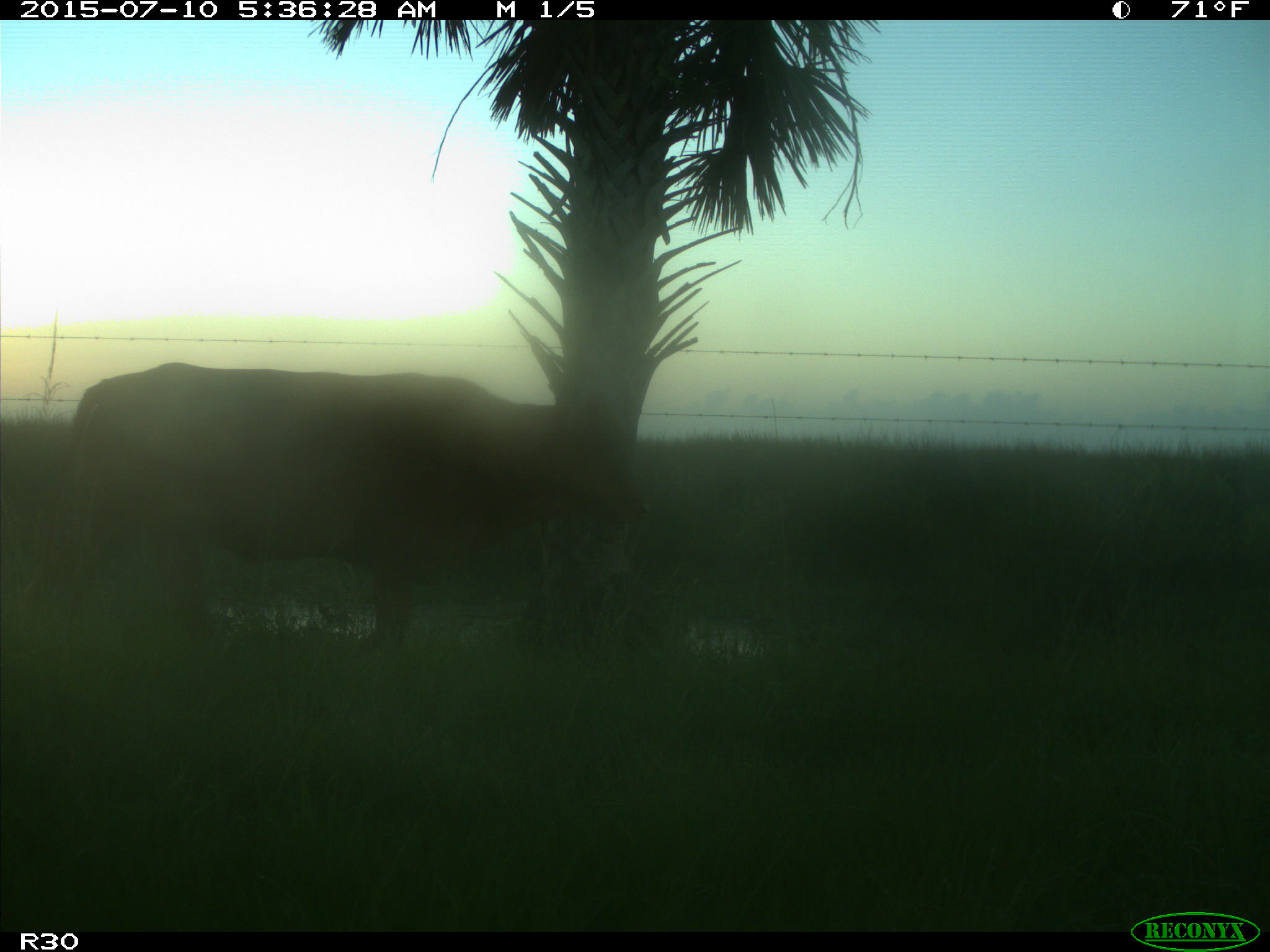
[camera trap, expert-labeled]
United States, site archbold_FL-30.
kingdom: Animalia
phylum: Chordata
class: Mammalia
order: Artiodactyla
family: Bovidae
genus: Bos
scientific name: Bos taurus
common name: domestic cow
Bos taurus (domestic cow).